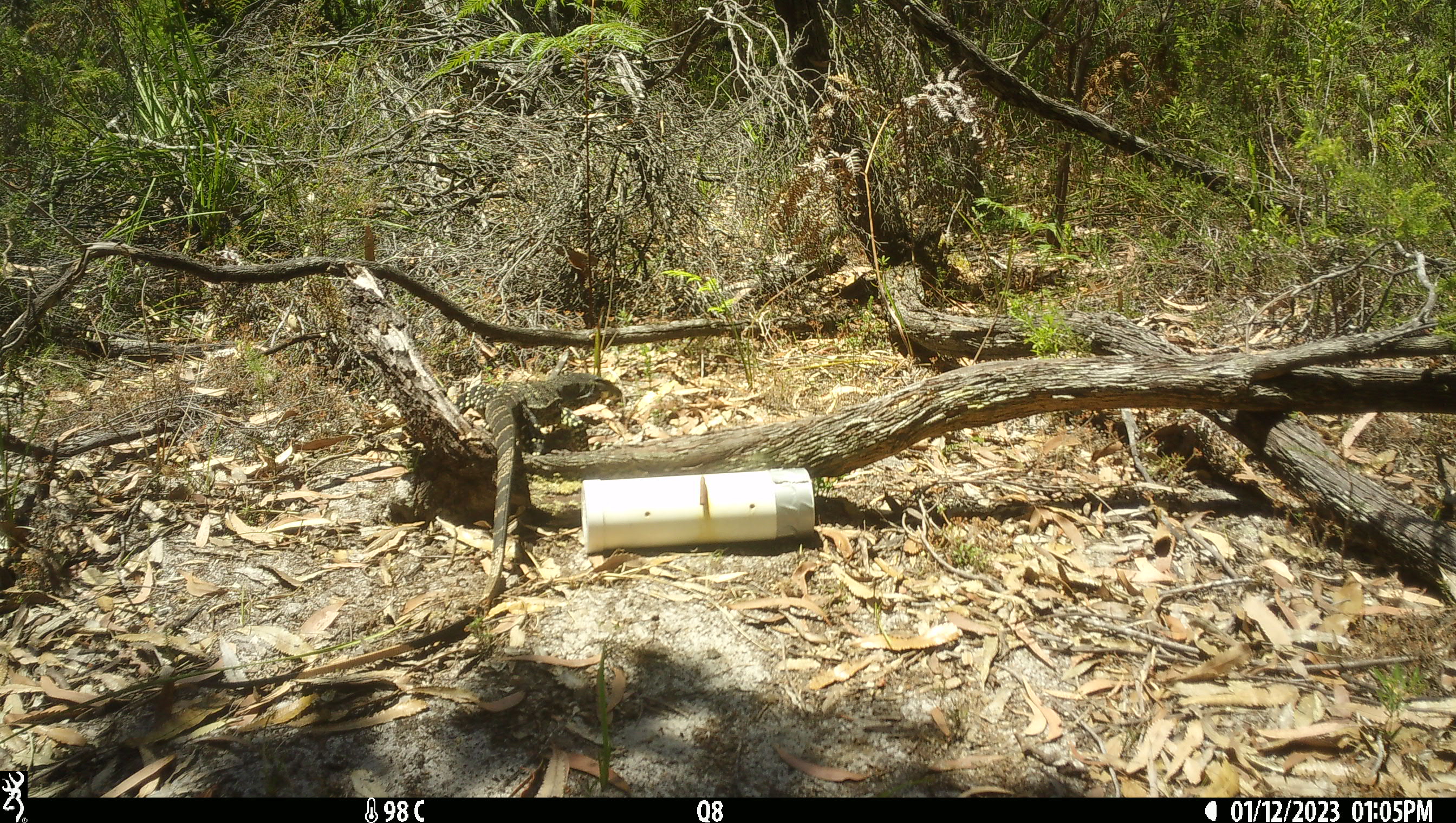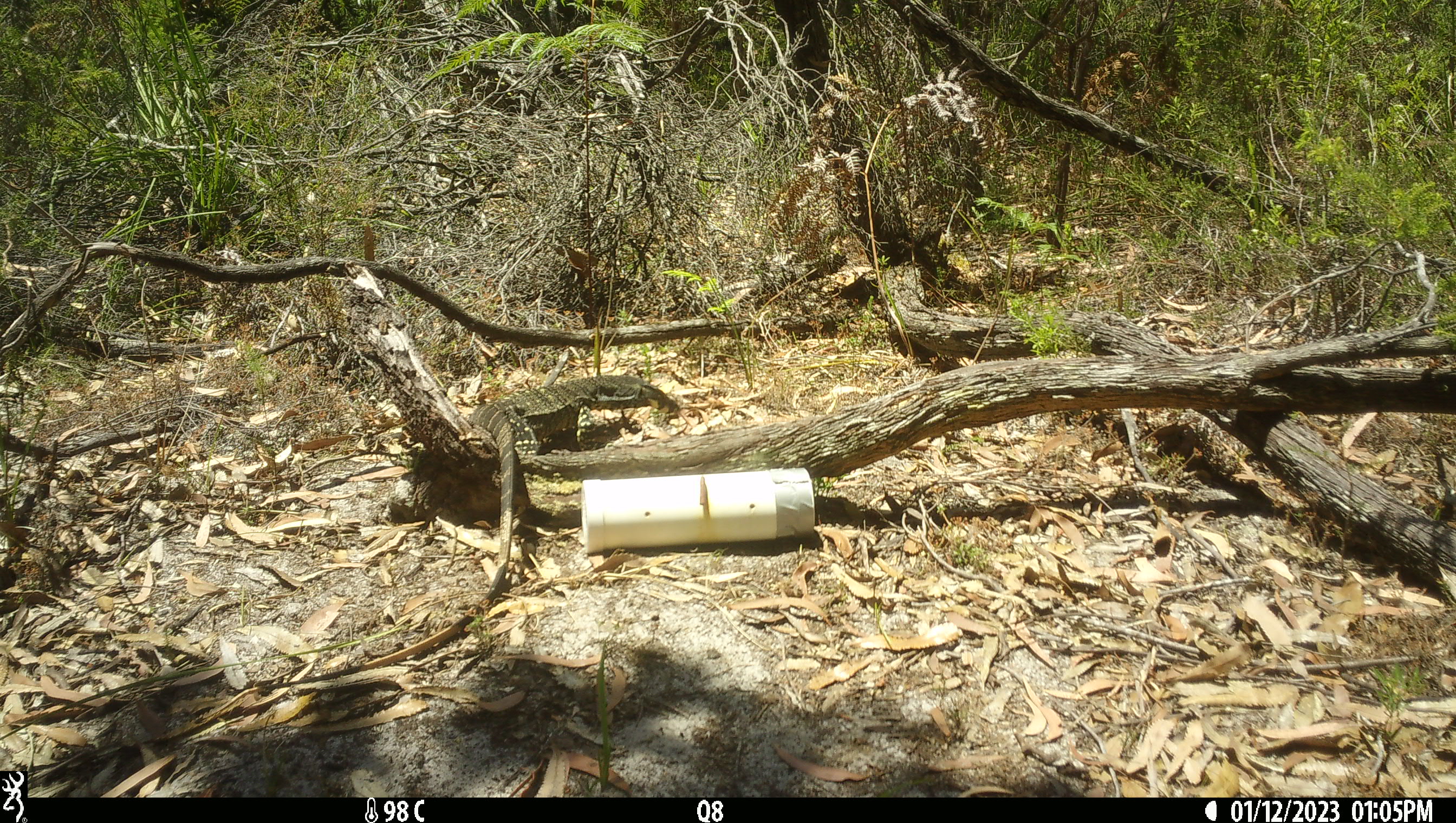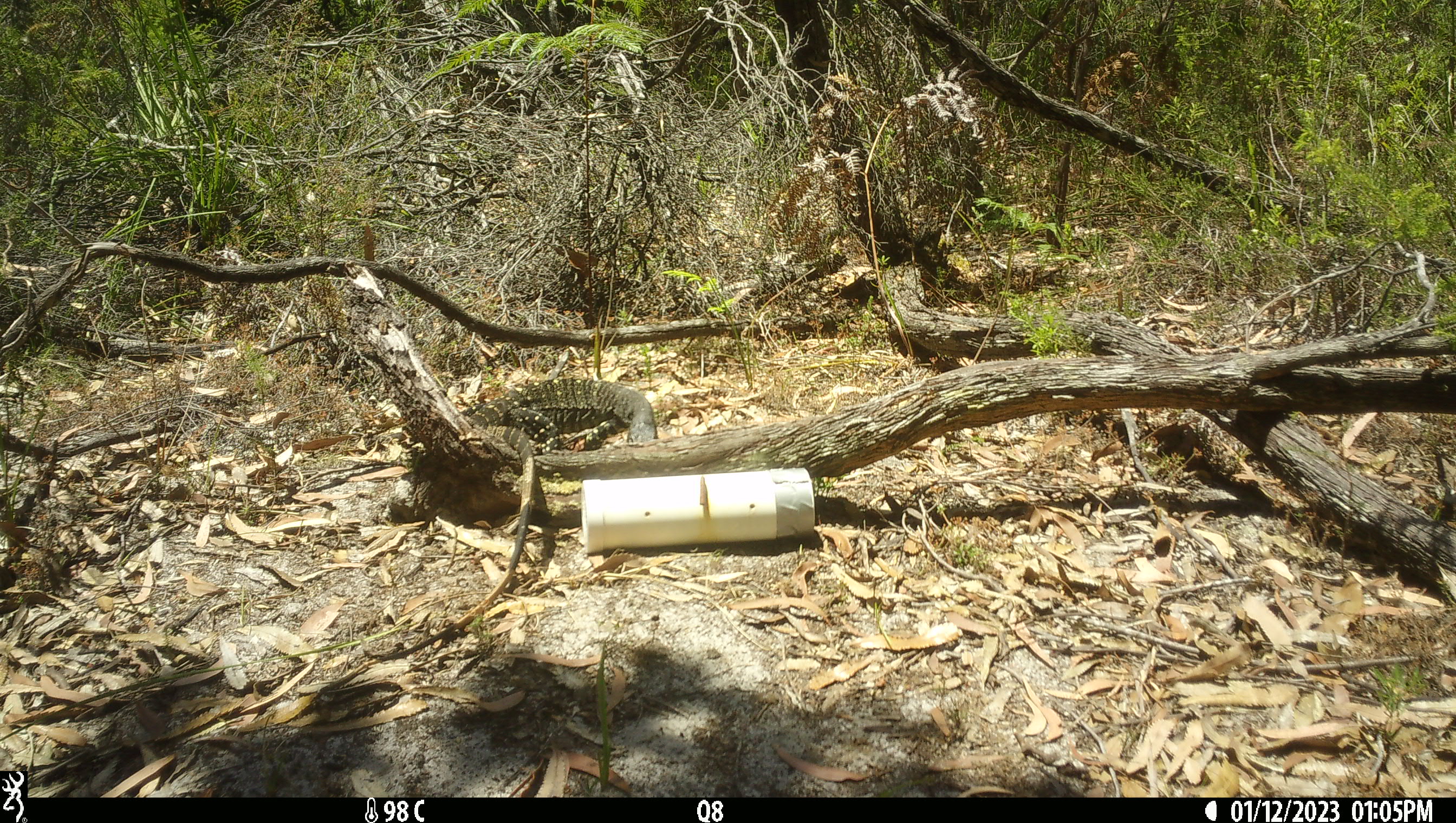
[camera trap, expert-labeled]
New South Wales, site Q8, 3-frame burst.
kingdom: Animalia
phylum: Chordata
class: Reptilia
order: Squamata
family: Varanidae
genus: Varanus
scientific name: Varanus varius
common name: lace monitor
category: goanna